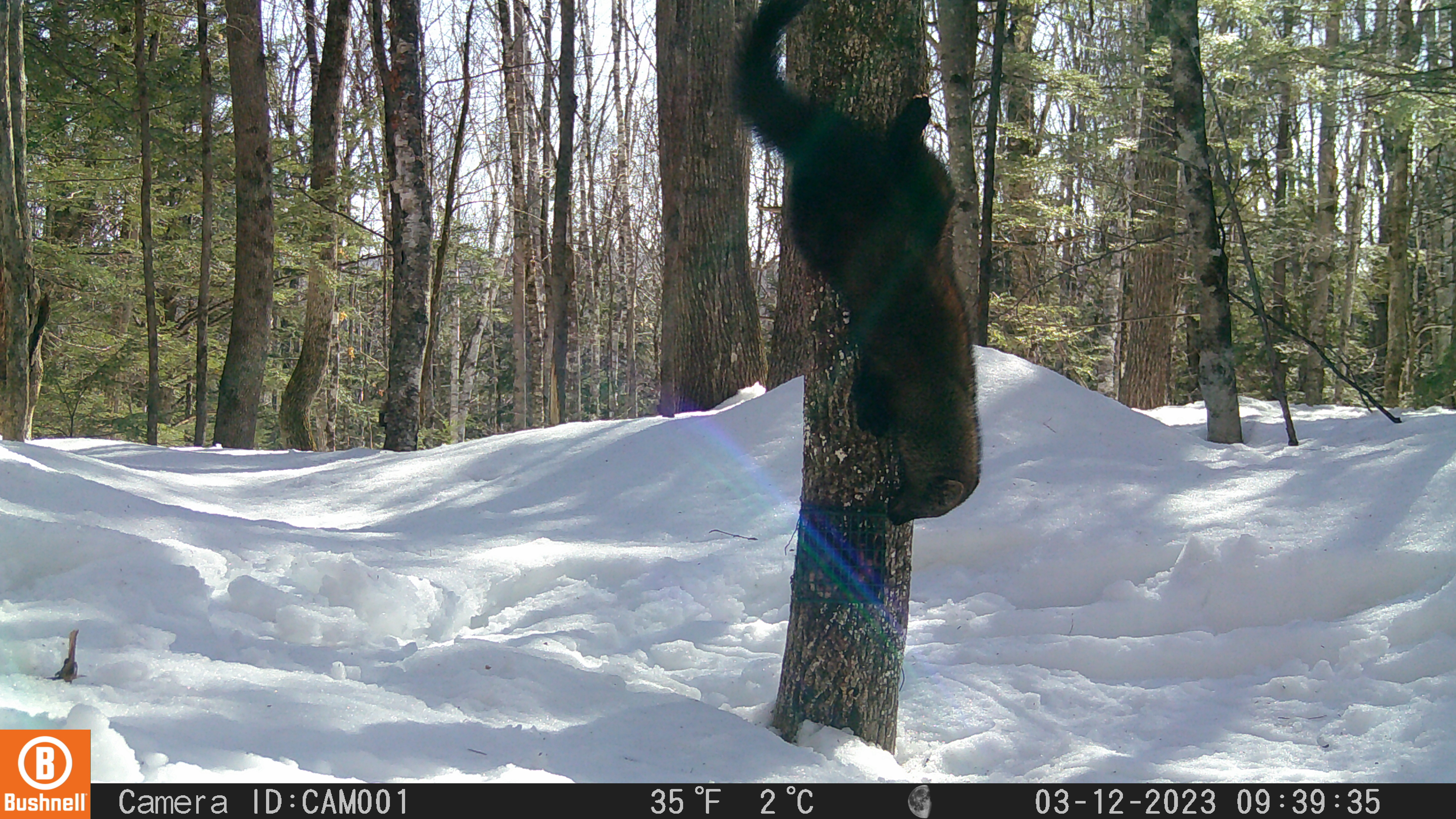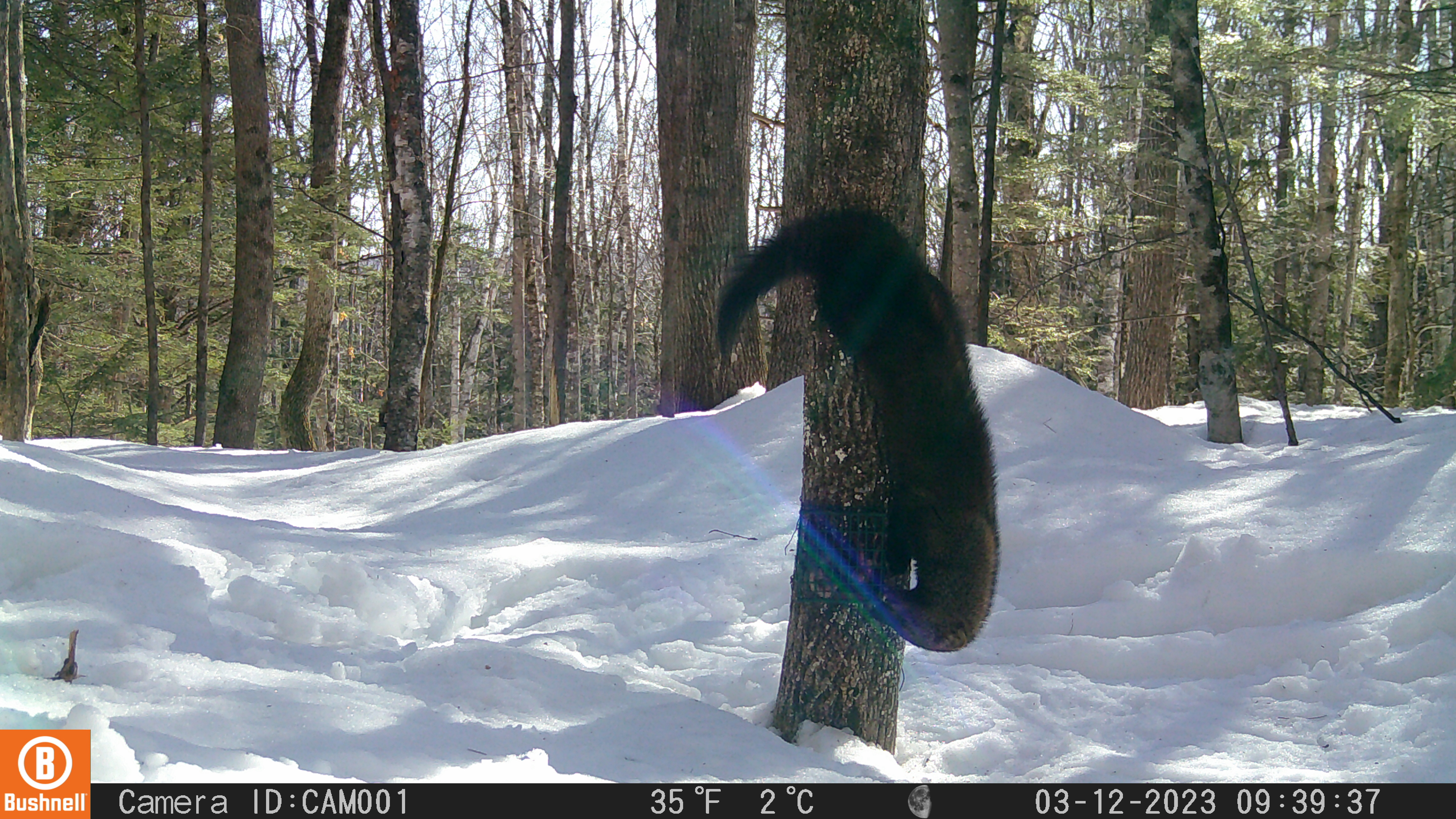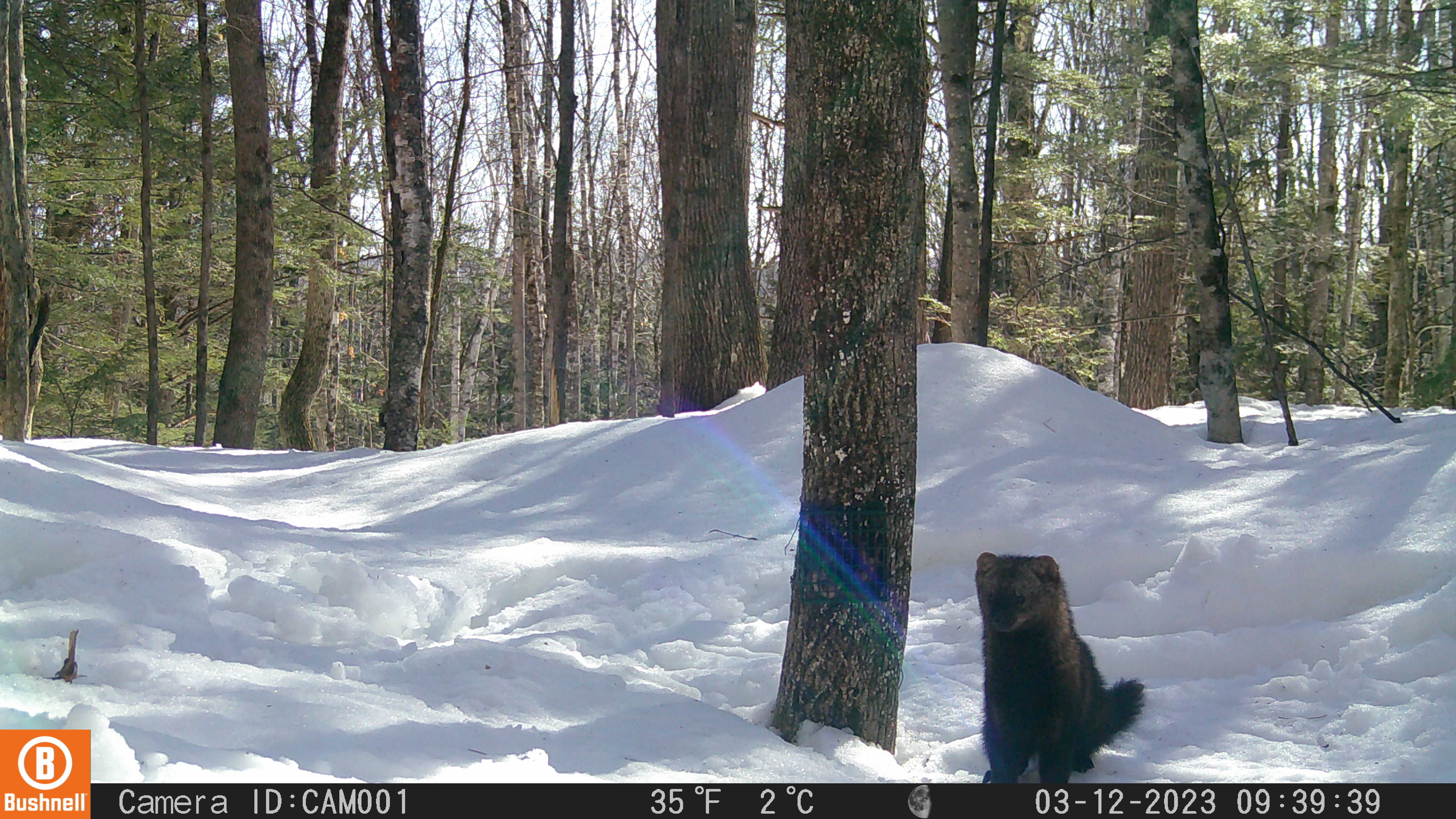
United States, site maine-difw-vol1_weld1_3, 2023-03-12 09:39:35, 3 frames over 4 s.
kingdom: Animalia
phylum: Chordata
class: Mammalia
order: Carnivora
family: Mustelidae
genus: Pekania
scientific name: Pekania pennanti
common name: fisher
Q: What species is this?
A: Fisher (Pekania pennanti).